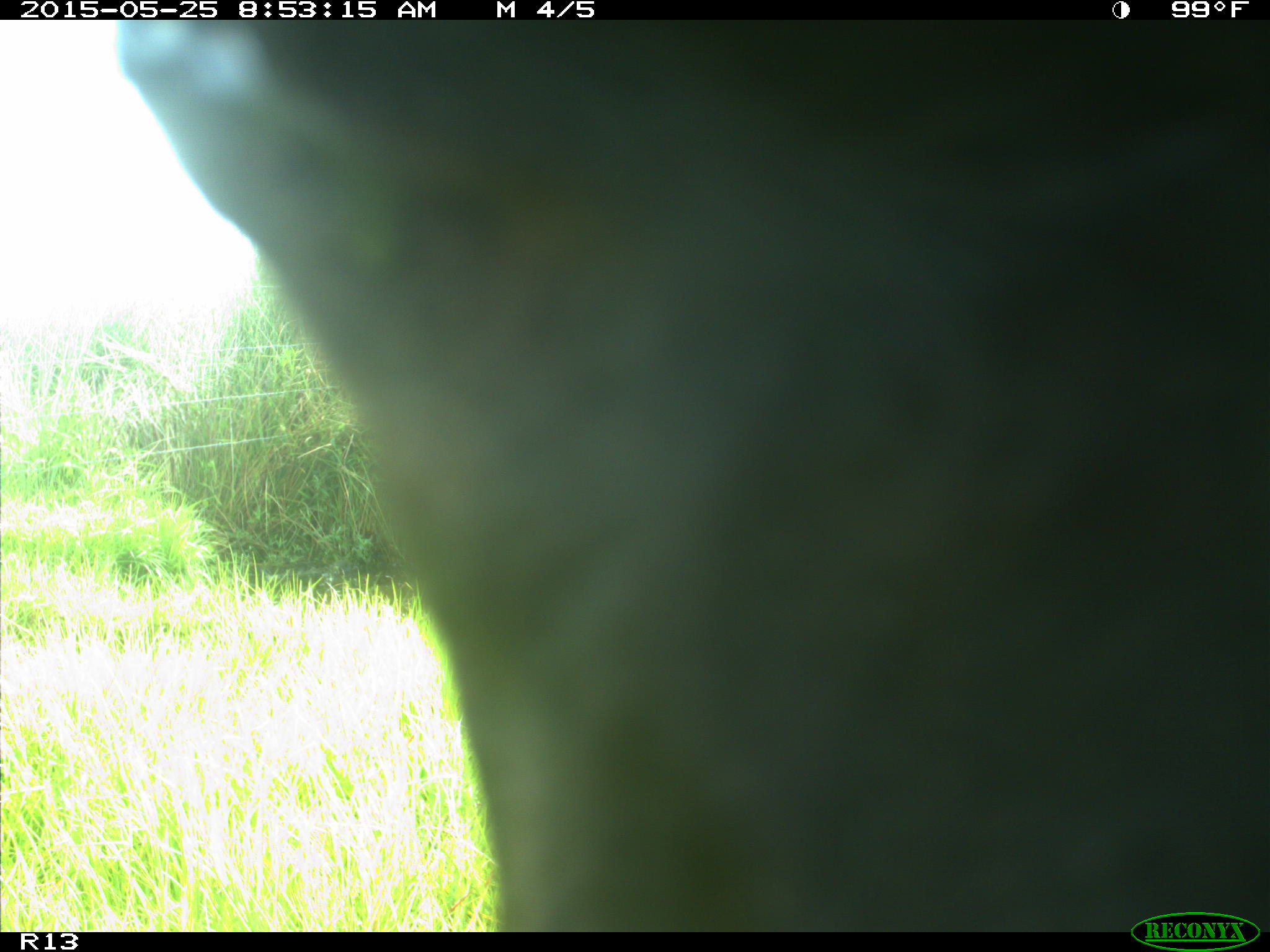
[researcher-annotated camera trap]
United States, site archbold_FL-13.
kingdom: Animalia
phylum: Chordata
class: Mammalia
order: Artiodactyla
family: Bovidae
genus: Bos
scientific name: Bos taurus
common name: domestic cow